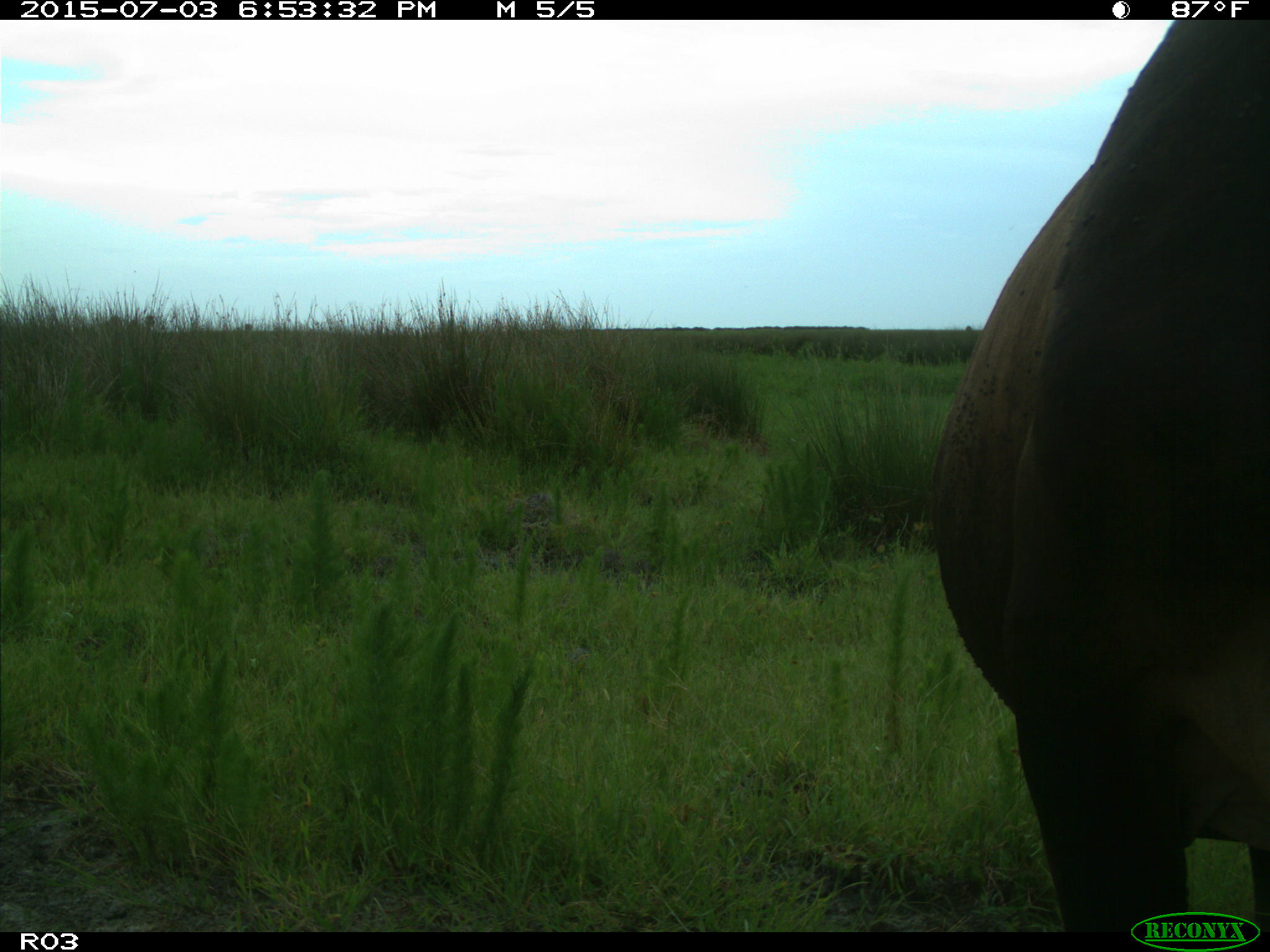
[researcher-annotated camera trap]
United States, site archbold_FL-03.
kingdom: Animalia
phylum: Chordata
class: Mammalia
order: Artiodactyla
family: Bovidae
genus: Bos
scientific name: Bos taurus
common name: domestic cow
Bos taurus (domestic cow).